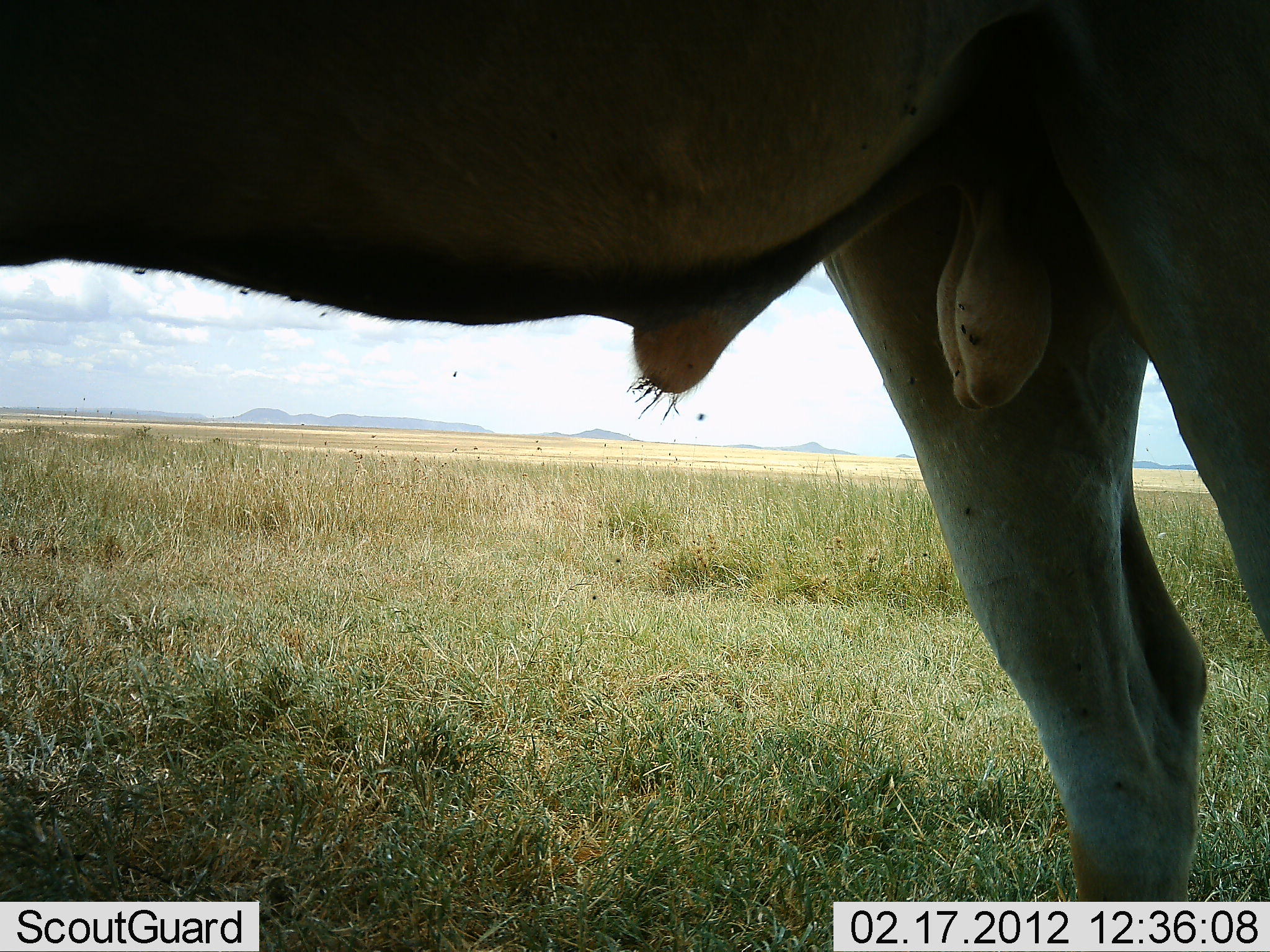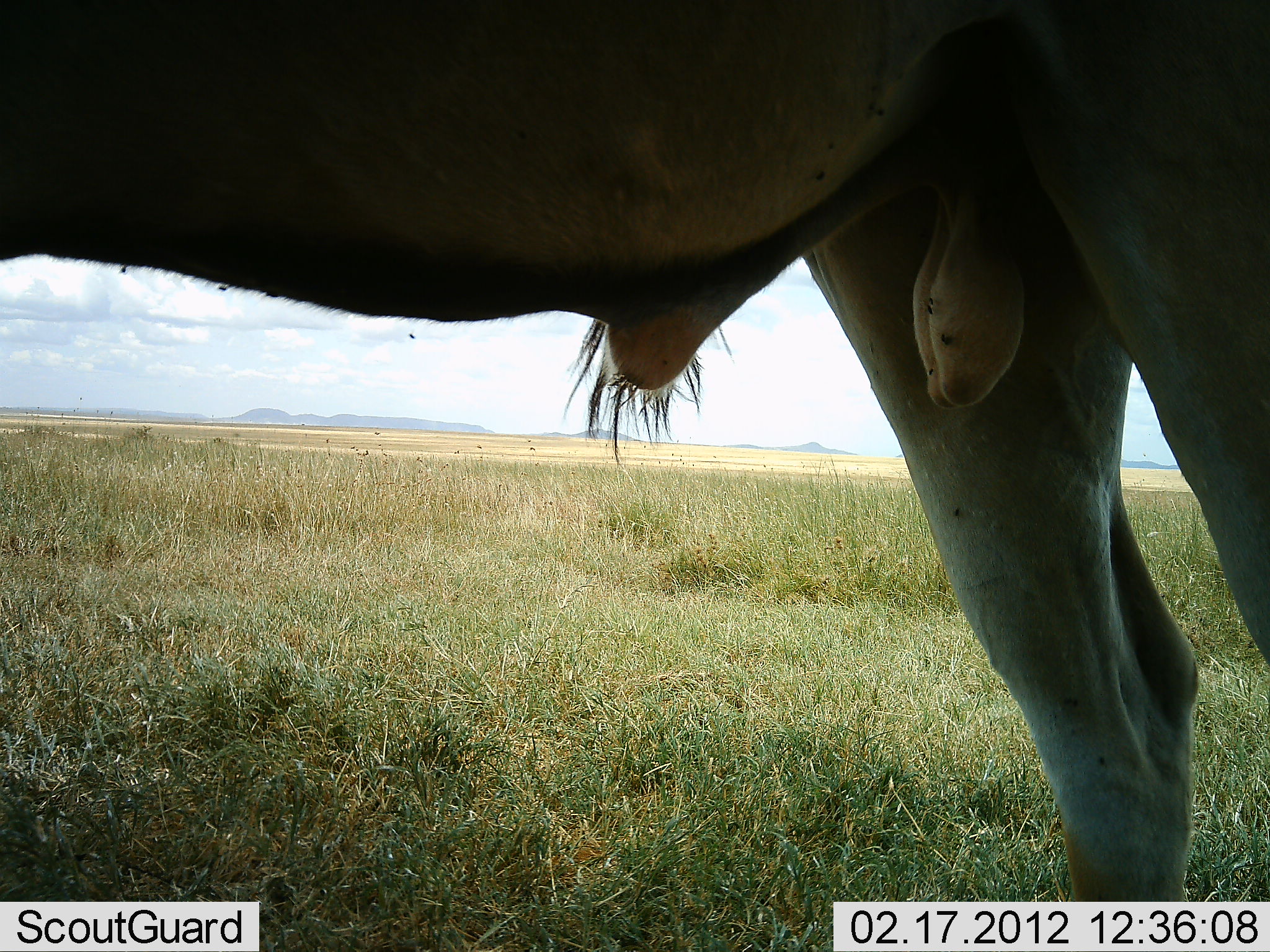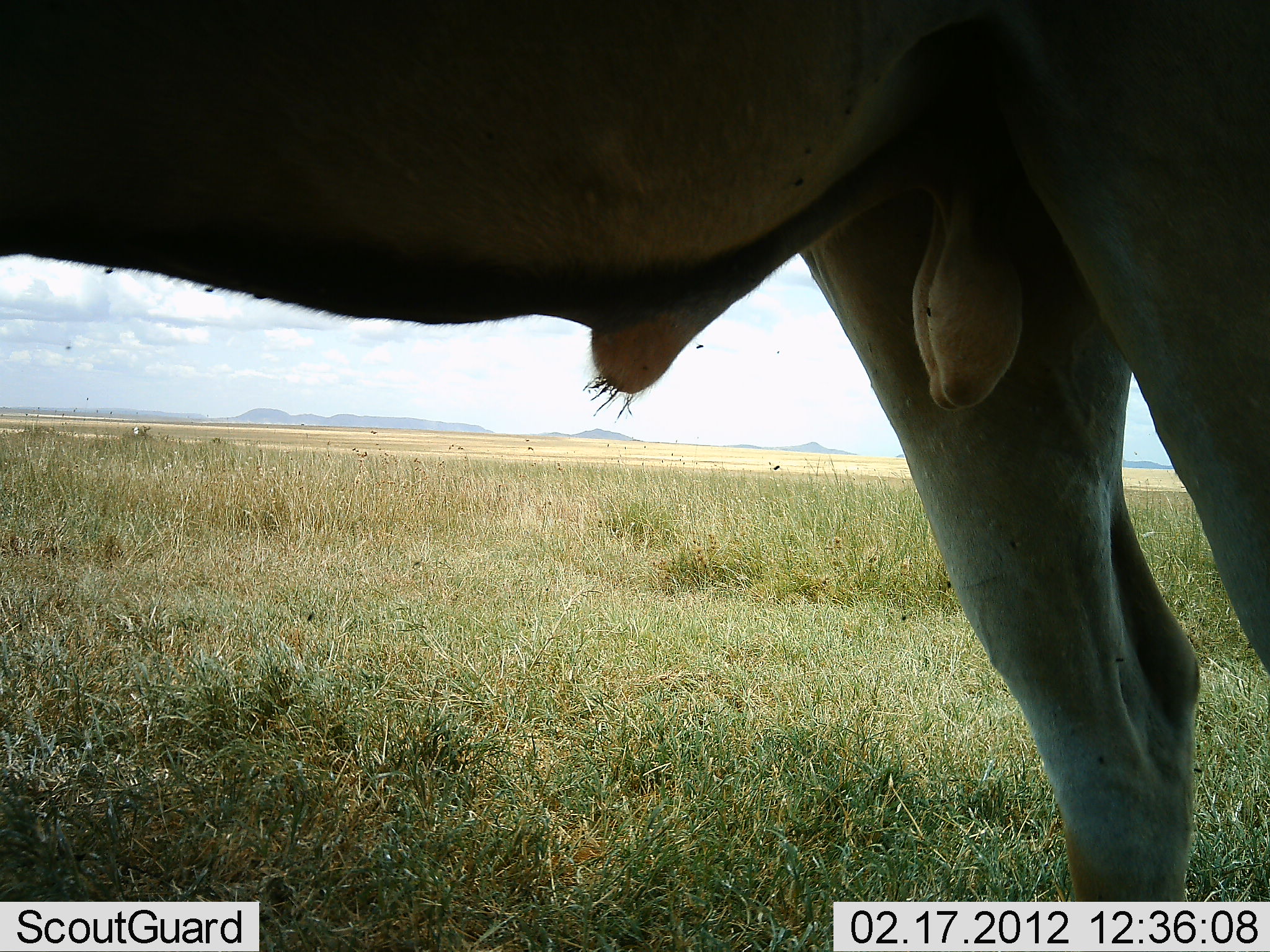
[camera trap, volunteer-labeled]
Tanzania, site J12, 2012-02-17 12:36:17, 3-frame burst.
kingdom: Animalia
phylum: Chordata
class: Mammalia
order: Artiodactyla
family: Bovidae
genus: Connochaetes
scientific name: Connochaetes taurinus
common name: blue wildebeest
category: wildebeest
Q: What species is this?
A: Wildebeest (blue wildebeest) (Connochaetes taurinus).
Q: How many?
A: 1.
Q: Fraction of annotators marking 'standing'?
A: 100%.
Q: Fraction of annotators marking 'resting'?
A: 0%.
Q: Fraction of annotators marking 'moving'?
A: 0%.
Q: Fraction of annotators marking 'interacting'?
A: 0%.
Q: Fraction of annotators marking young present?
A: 0%.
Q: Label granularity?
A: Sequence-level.